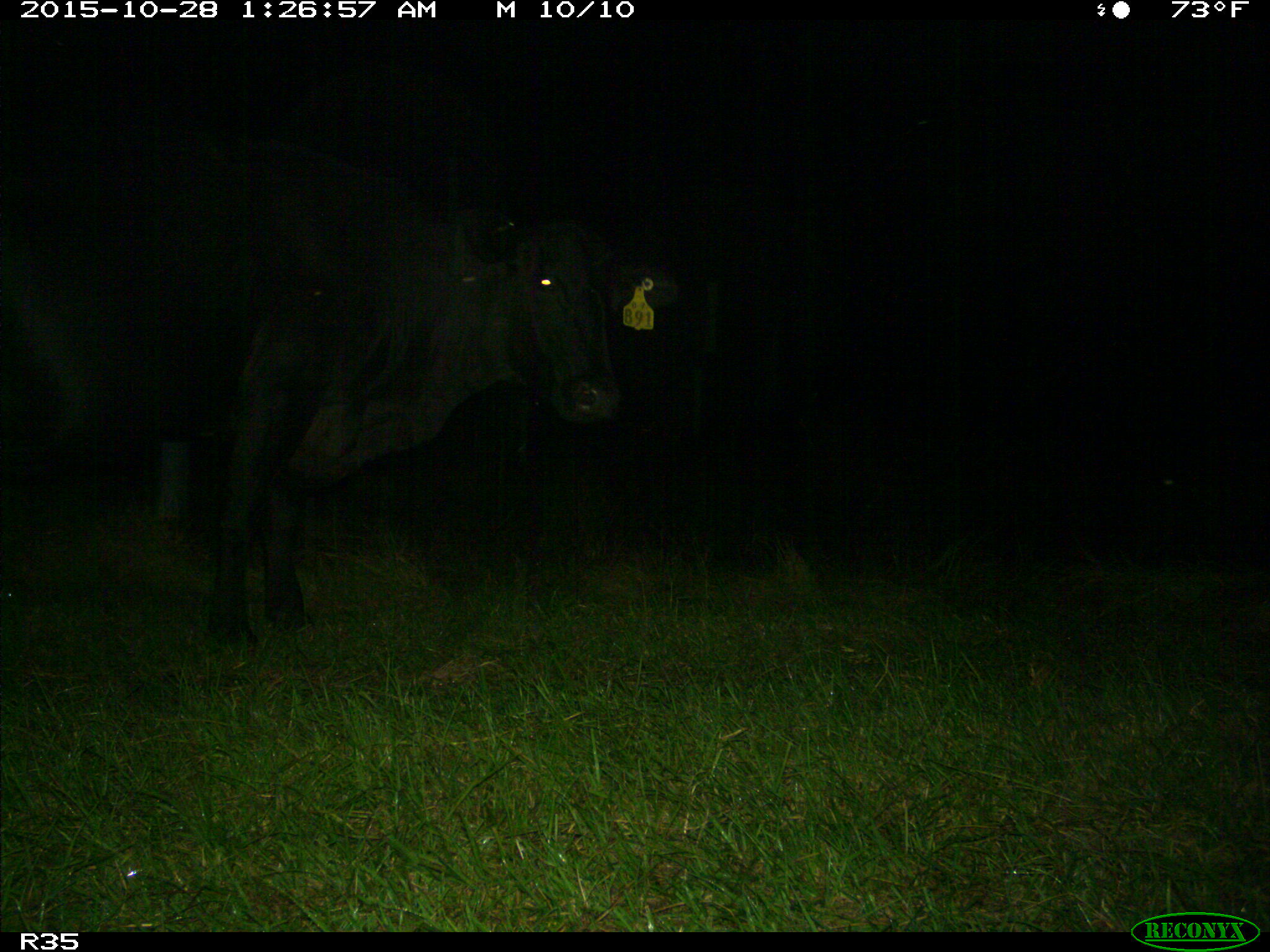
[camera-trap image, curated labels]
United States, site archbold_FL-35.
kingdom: Animalia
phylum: Chordata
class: Mammalia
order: Artiodactyla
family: Bovidae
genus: Bos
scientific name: Bos taurus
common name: domestic cow